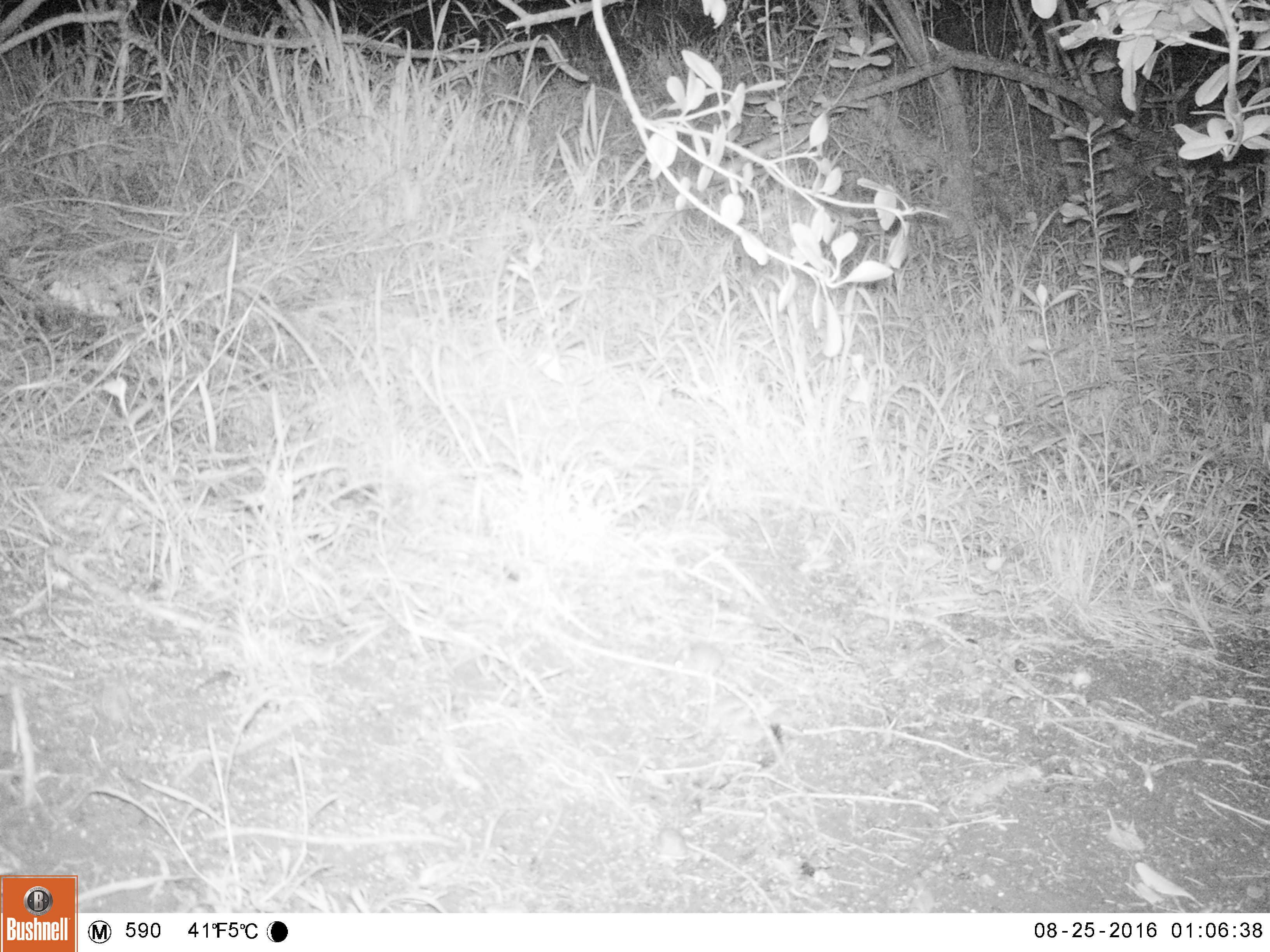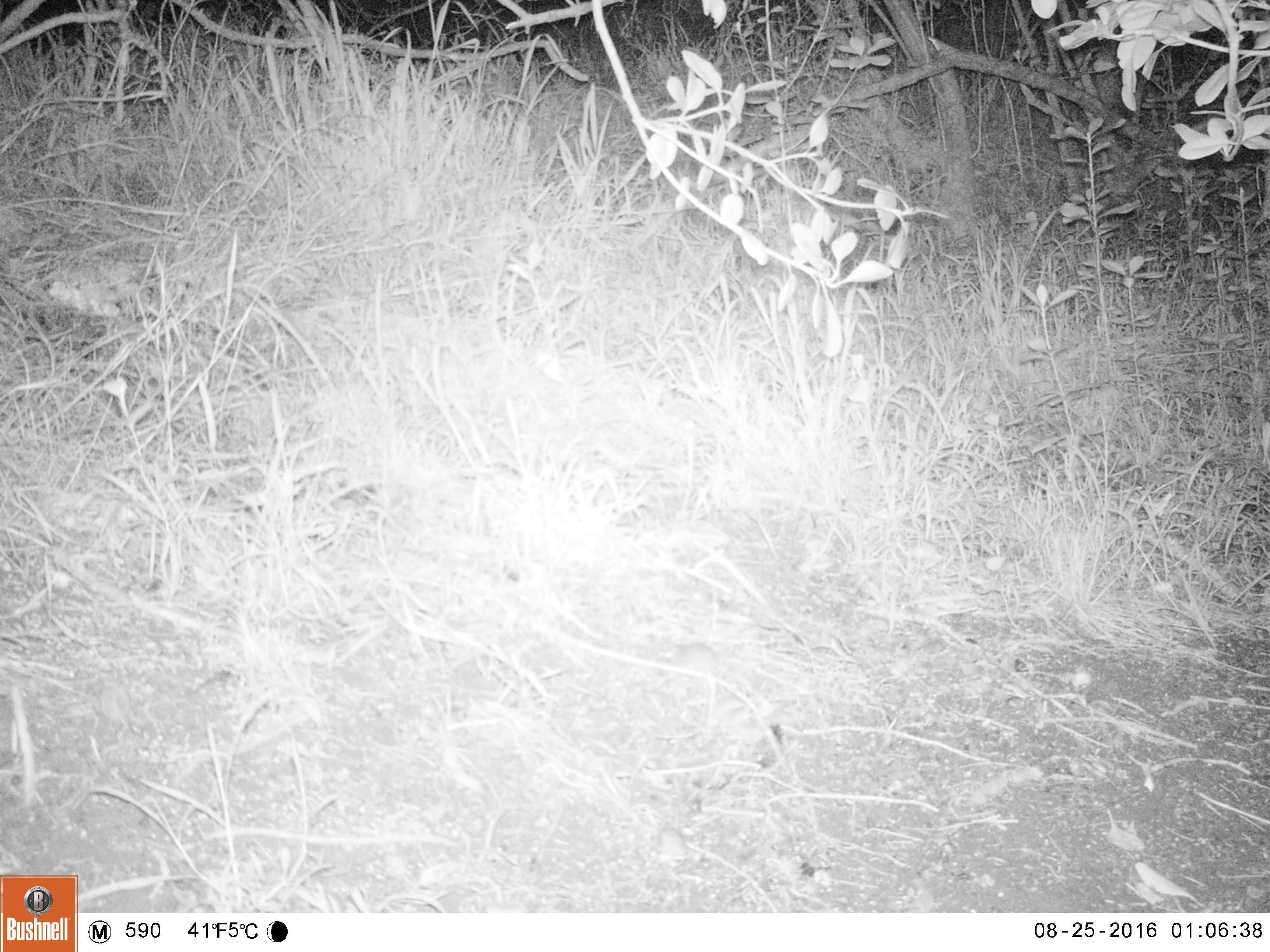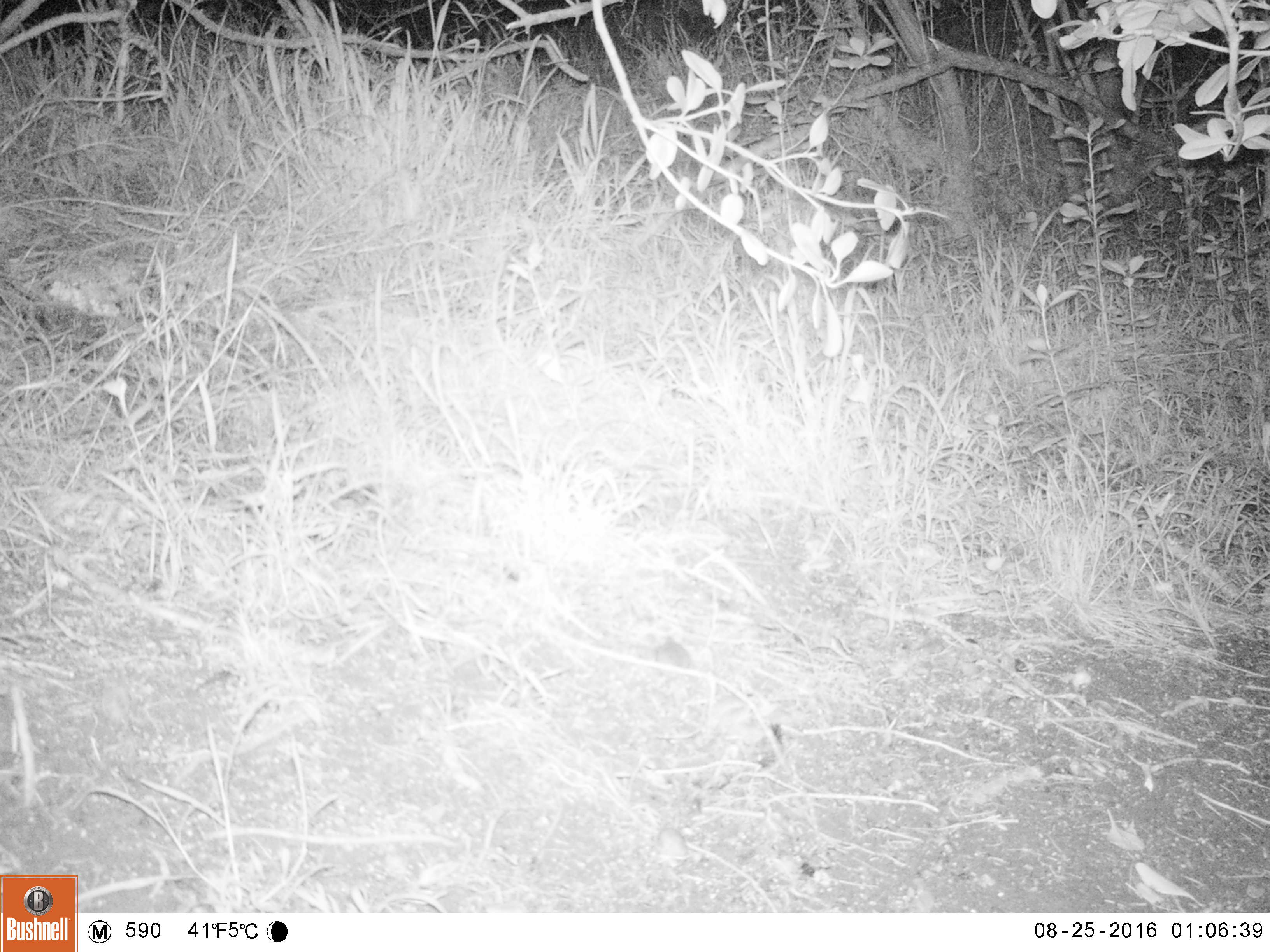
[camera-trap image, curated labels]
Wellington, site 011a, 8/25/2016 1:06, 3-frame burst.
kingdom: Animalia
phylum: Chordata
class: Mammalia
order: Rodentia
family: Muridae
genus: Mus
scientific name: Mus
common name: mouse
Mouse (Mus).